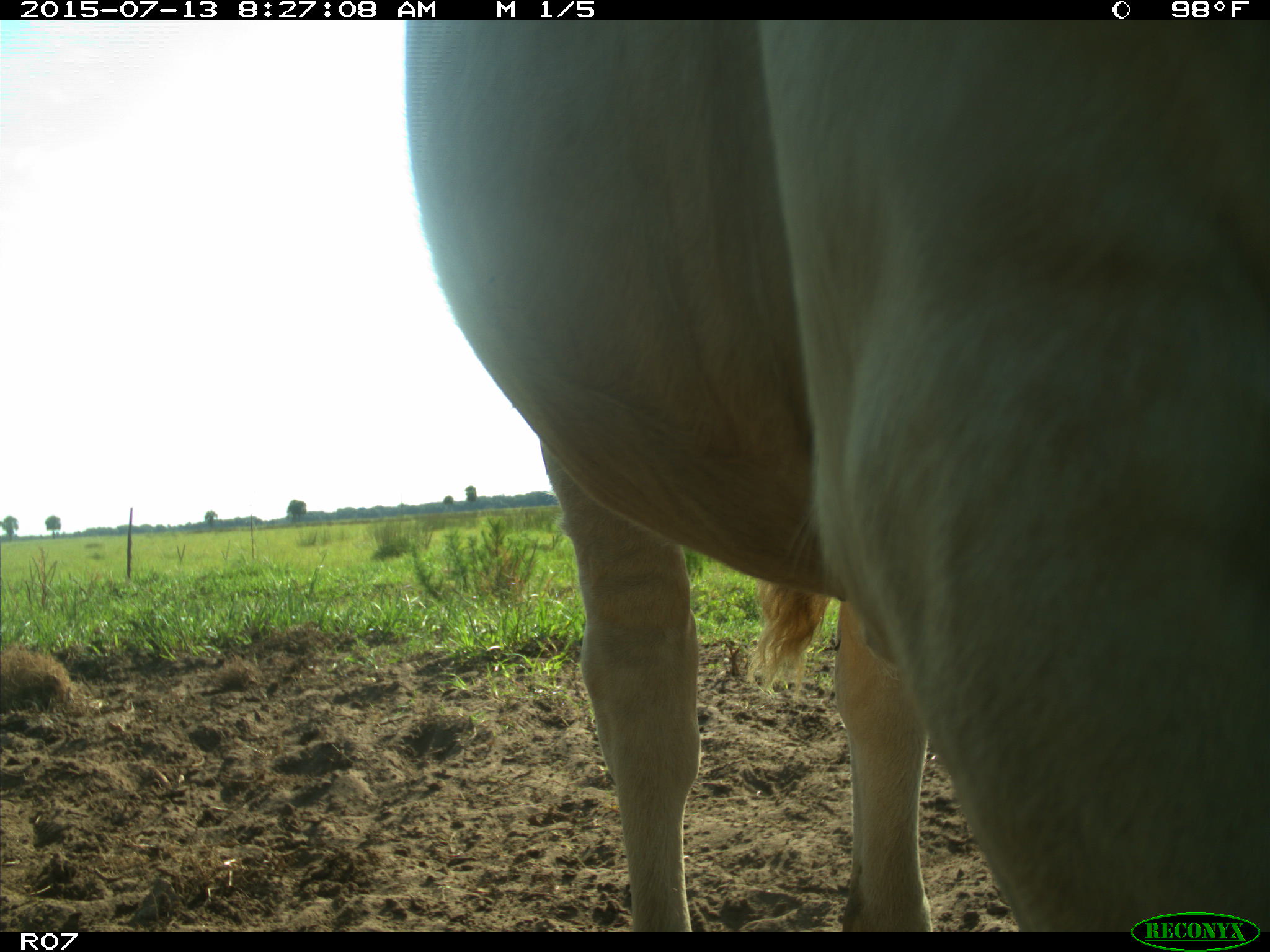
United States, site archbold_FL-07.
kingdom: Animalia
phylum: Chordata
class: Mammalia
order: Artiodactyla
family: Bovidae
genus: Bos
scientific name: Bos taurus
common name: domestic cow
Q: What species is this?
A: Bos taurus (domestic cow).